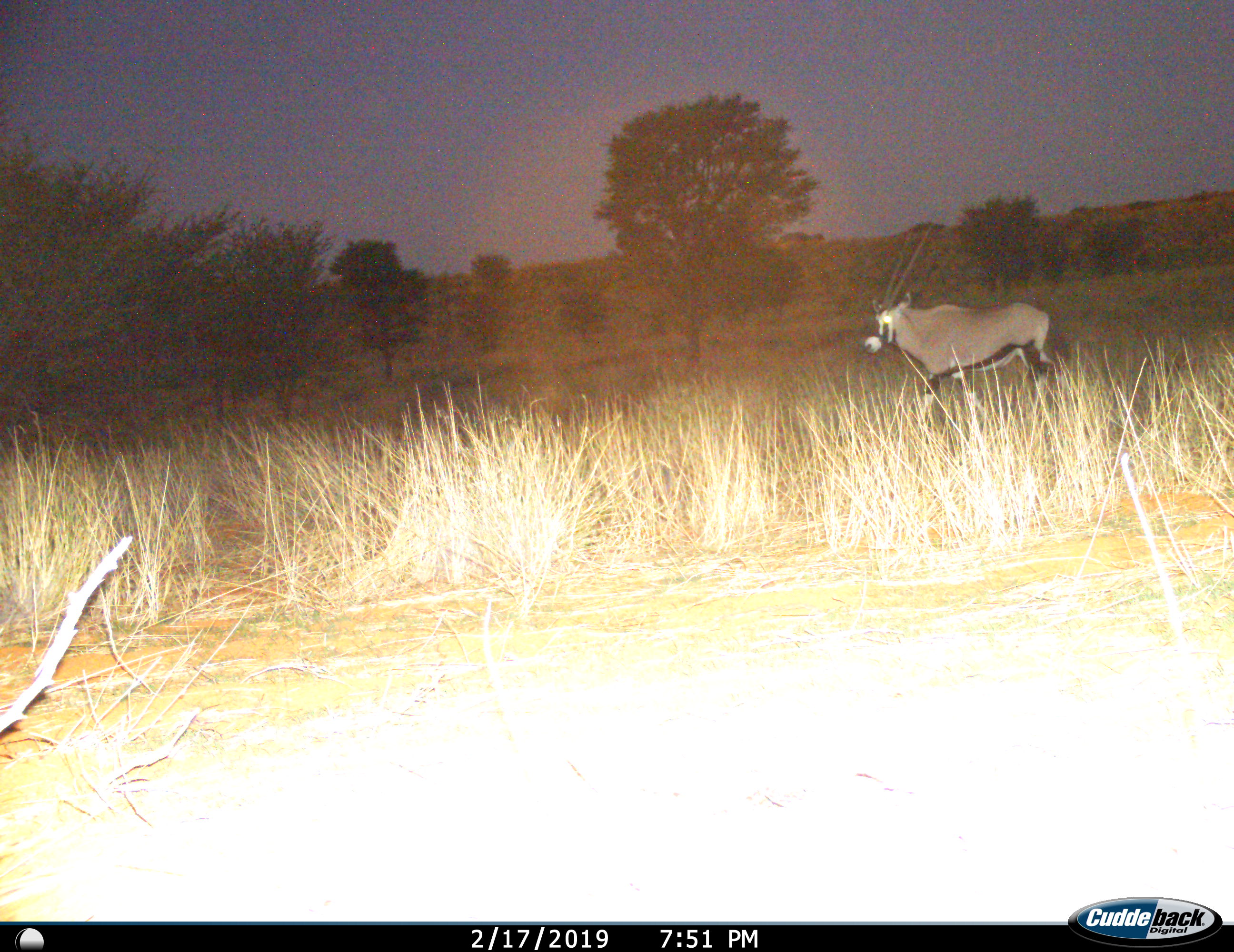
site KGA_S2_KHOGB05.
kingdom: Animalia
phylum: Chordata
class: Mammalia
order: Artiodactyla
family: Bovidae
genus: Oryx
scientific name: Oryx gazella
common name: gemsbok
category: oryx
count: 1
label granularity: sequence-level